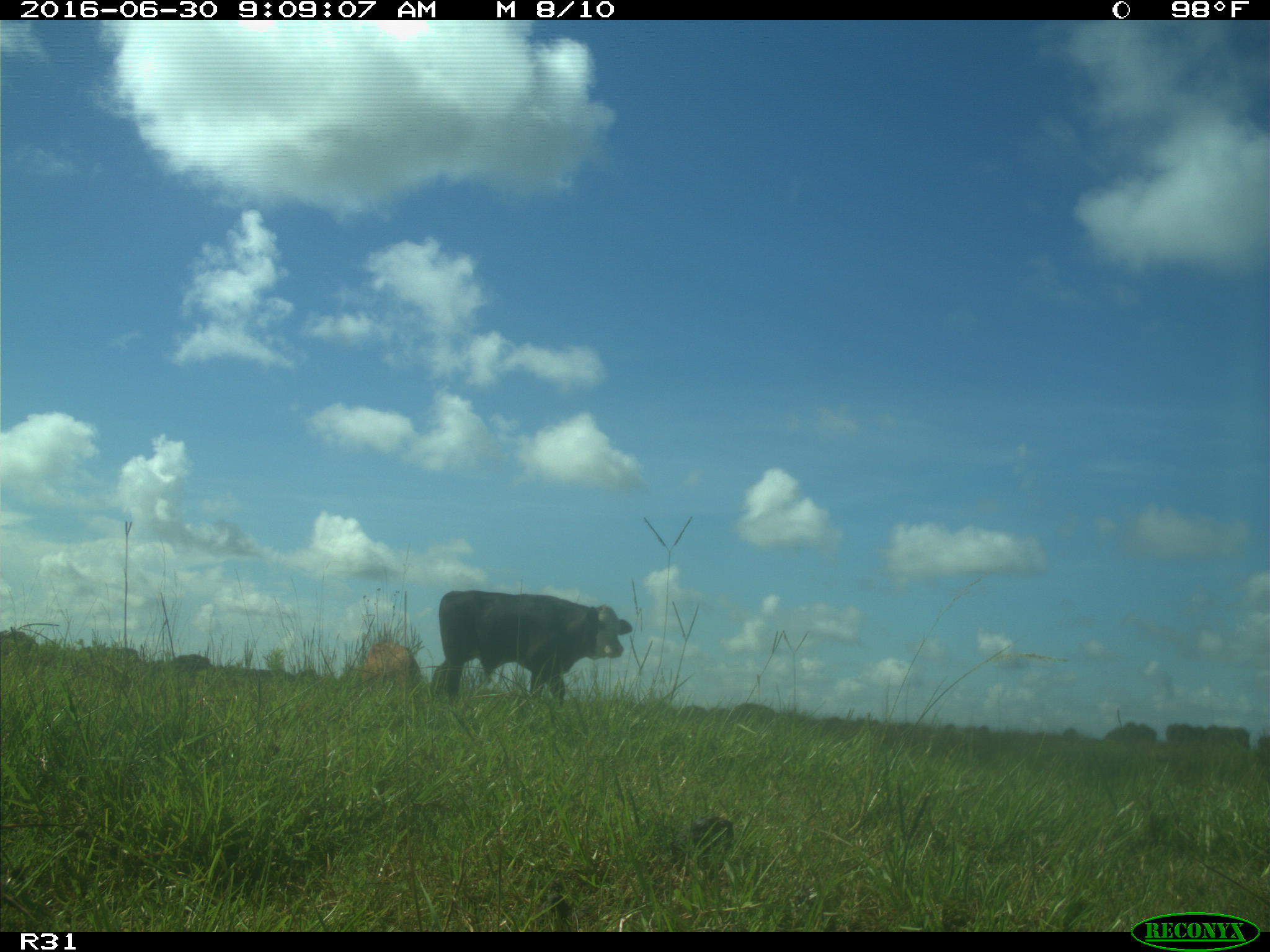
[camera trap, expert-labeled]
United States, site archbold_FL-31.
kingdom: Animalia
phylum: Chordata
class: Mammalia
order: Artiodactyla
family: Bovidae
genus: Bos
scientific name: Bos taurus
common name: domestic cow